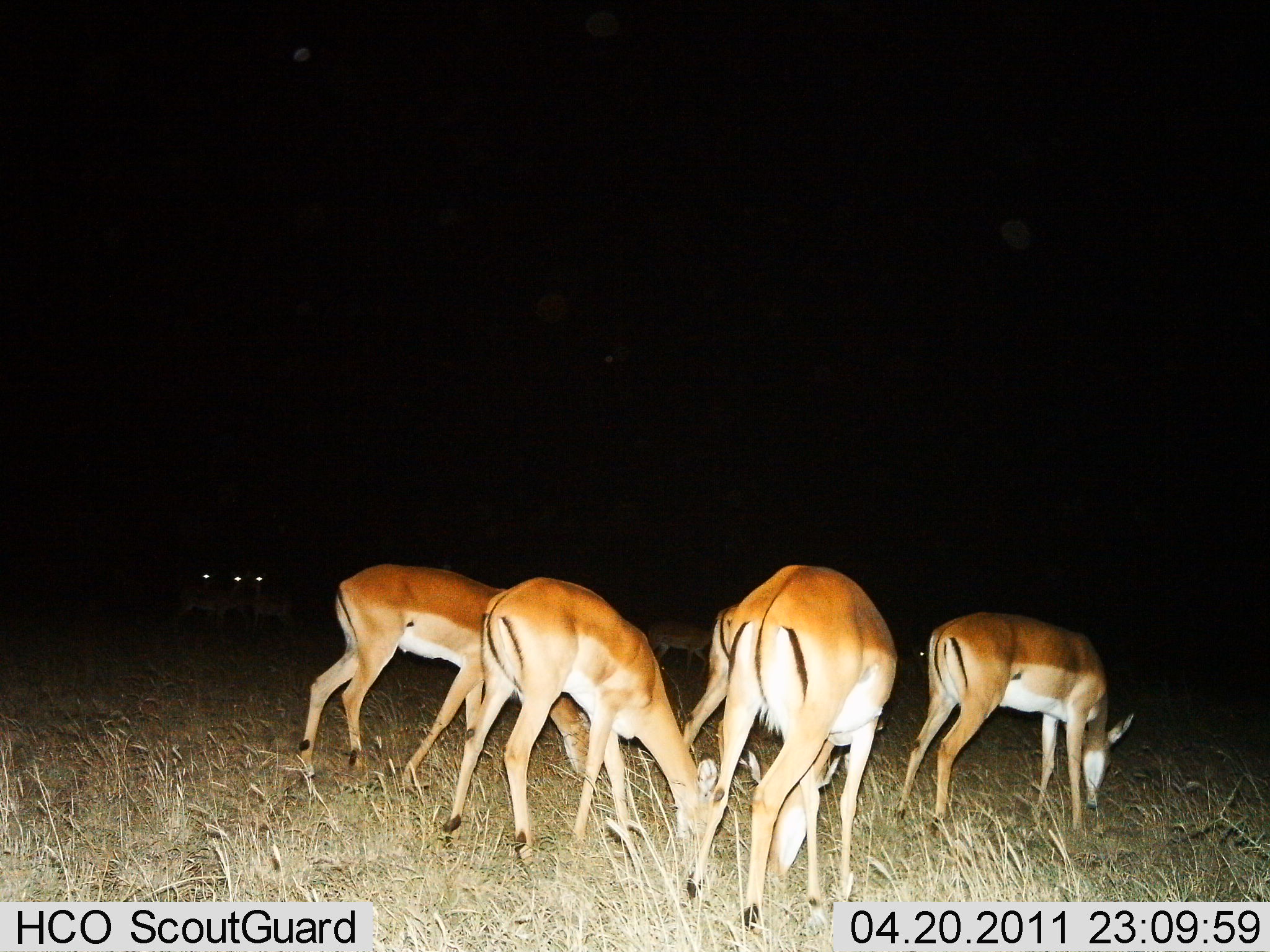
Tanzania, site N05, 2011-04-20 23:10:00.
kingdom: Animalia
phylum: Chordata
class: Mammalia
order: Artiodactyla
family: Bovidae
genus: Nanger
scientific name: Nanger granti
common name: grant's gazelle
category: gazellegrants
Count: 5.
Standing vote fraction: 27%.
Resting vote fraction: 0%.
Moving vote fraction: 0%.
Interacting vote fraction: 0%.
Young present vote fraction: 0%.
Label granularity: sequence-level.